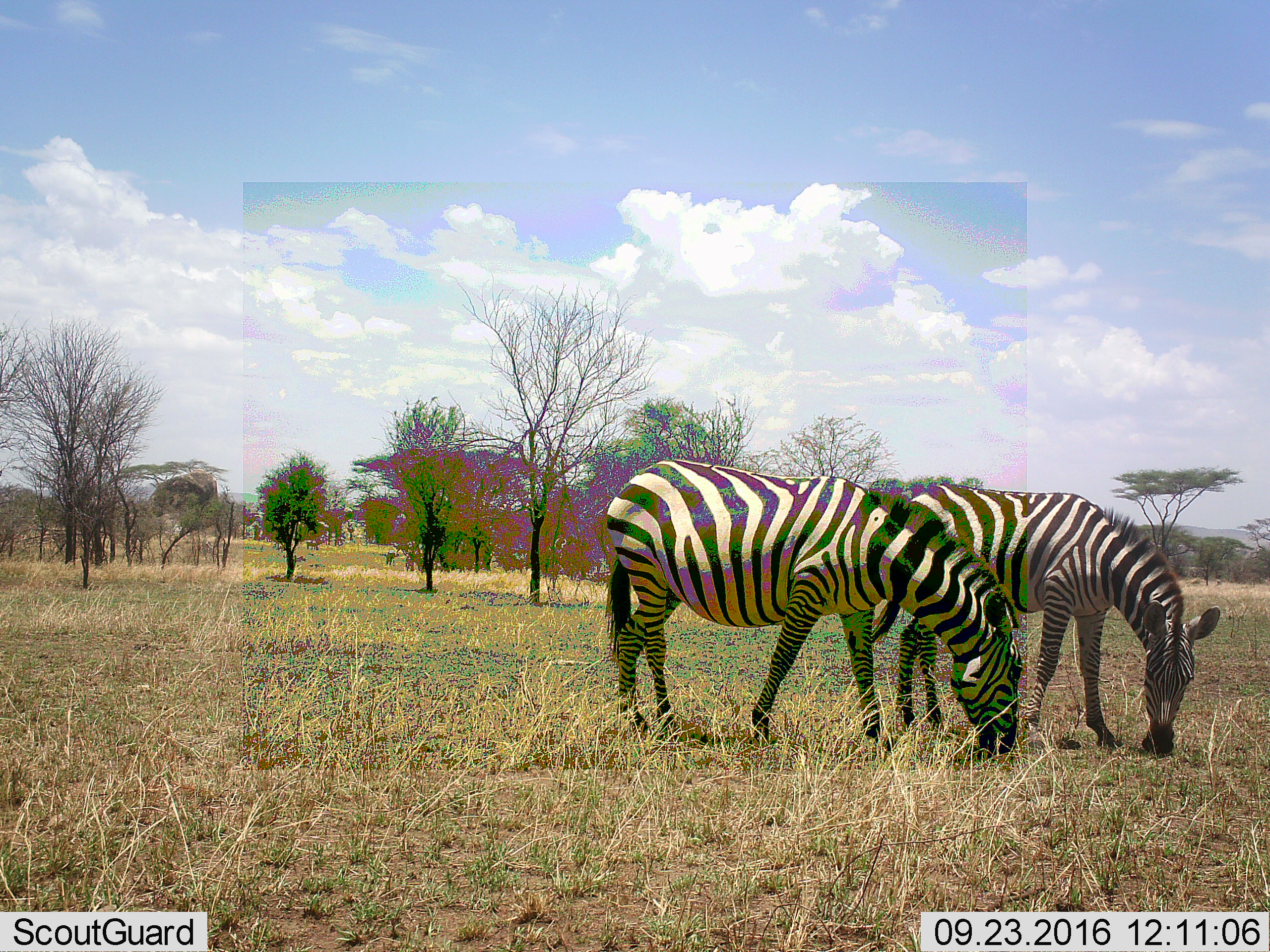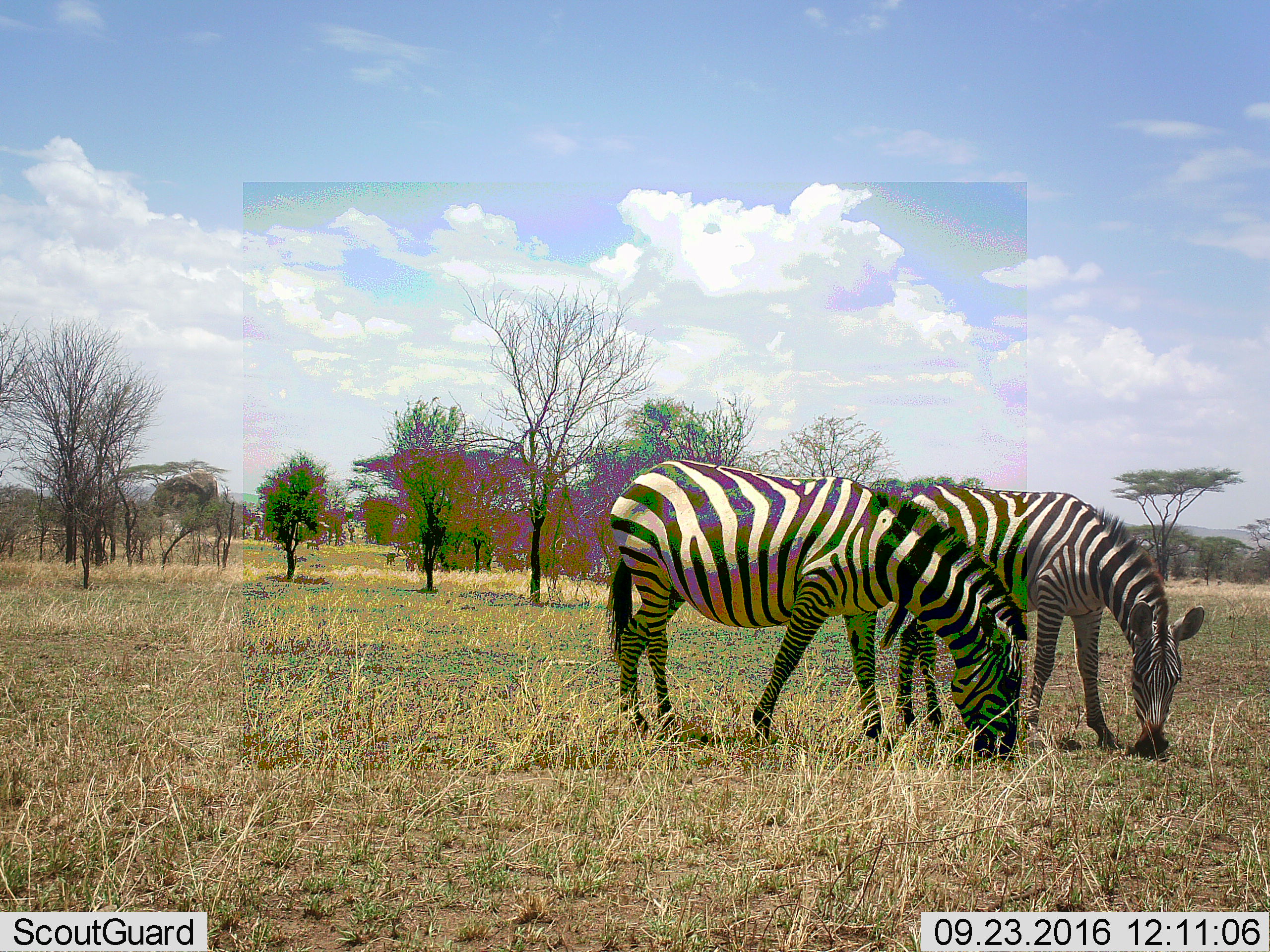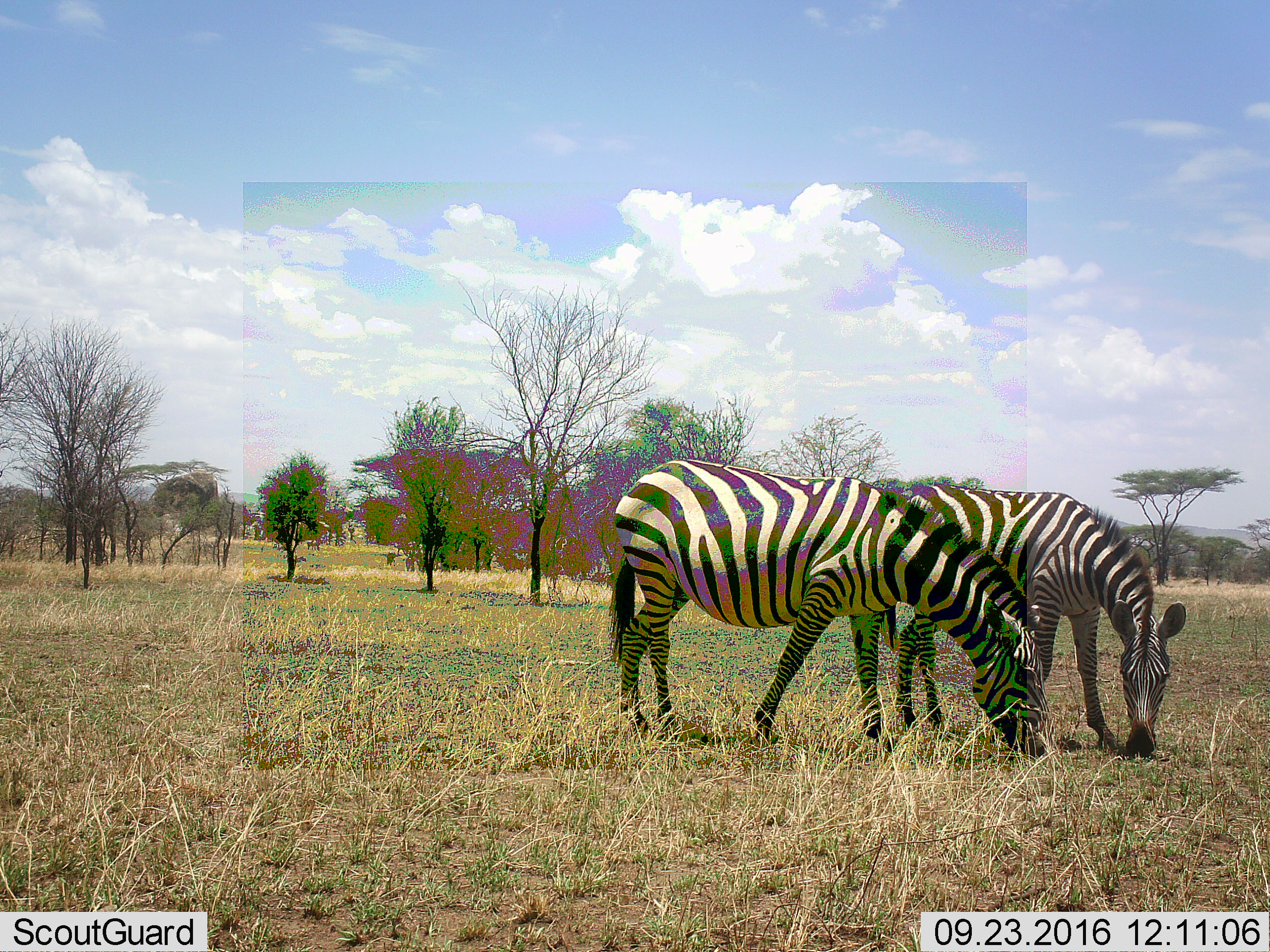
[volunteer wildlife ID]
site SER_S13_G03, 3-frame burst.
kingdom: Animalia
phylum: Chordata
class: Mammalia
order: Perissodactyla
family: Equidae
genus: Equus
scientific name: Equus quagga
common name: plains zebra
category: zebraplains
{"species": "zebraplains (plains zebra) (Equus quagga)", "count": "2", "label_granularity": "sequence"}